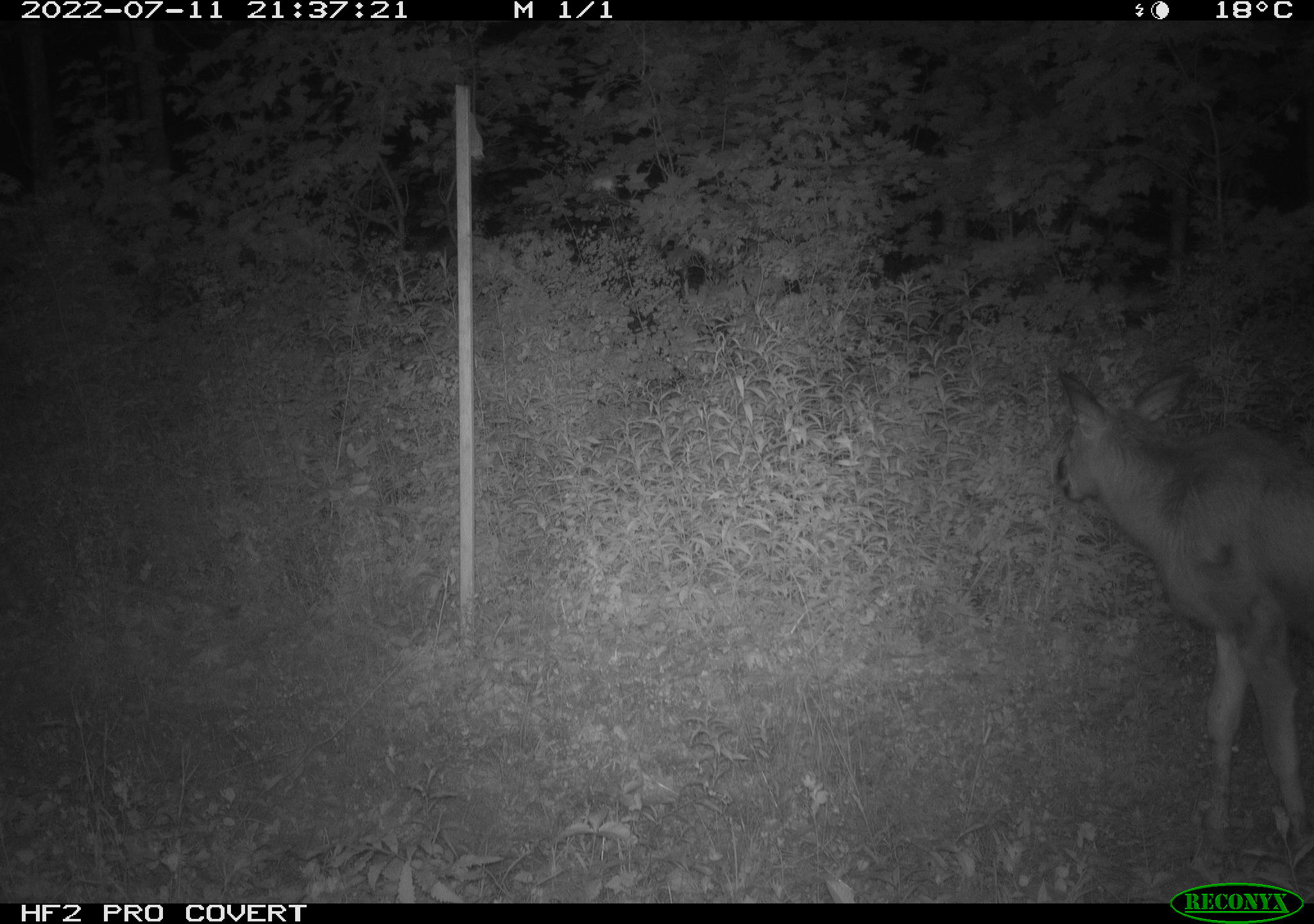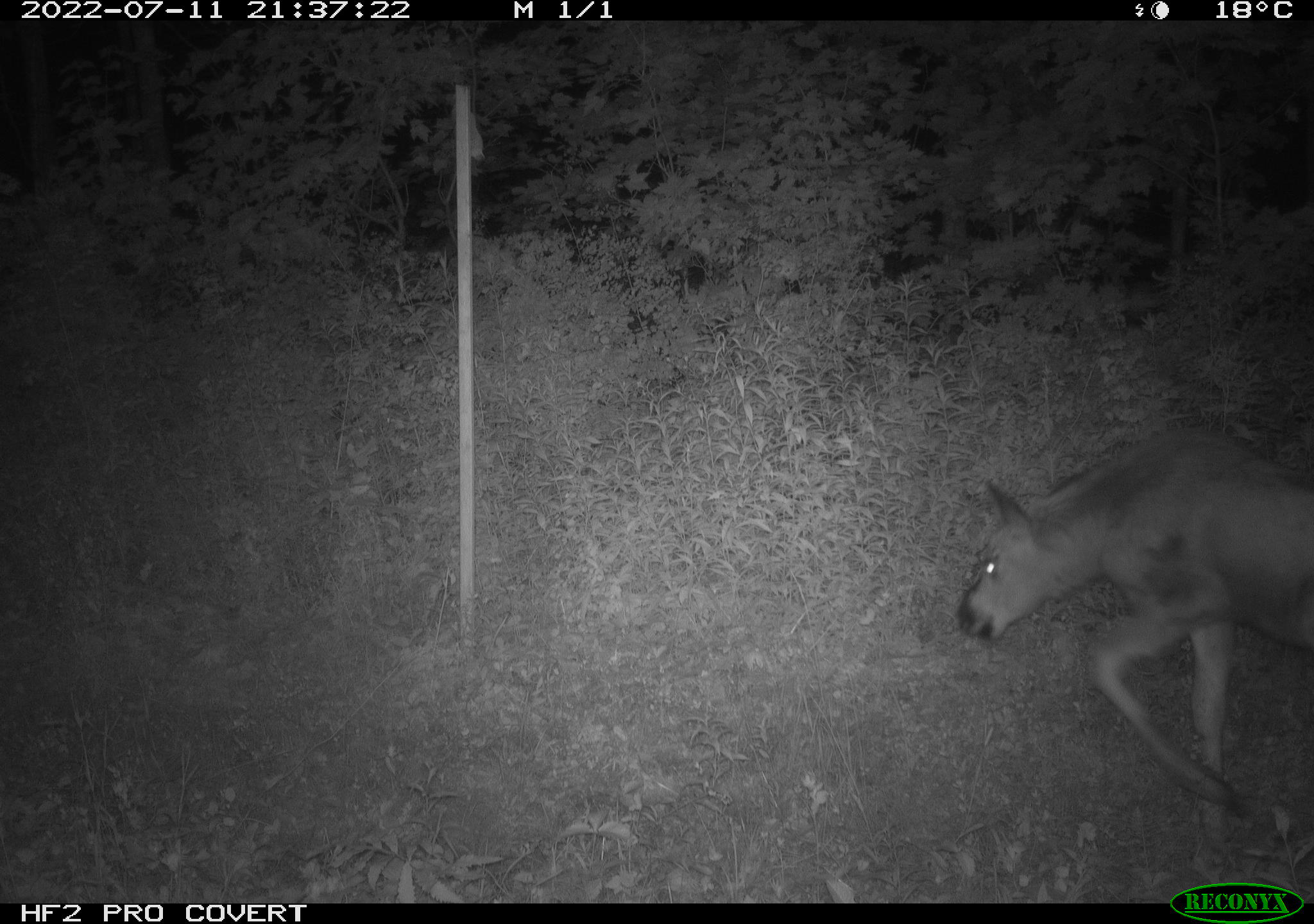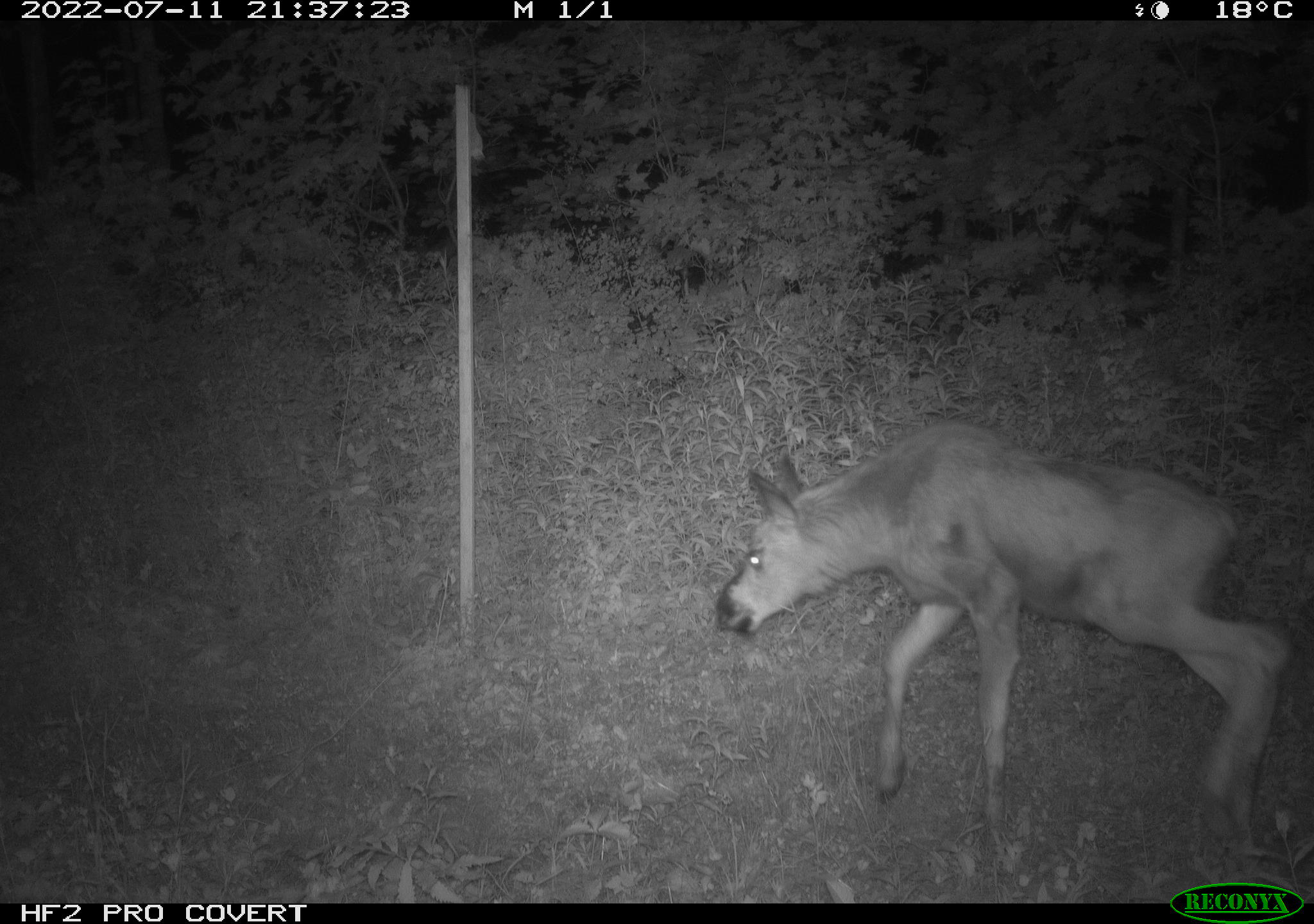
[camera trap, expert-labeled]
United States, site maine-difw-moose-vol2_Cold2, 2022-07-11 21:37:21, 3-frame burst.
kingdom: Animalia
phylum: Chordata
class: Mammalia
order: Artiodactyla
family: Cervidae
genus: Alces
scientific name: Alces alces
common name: moose